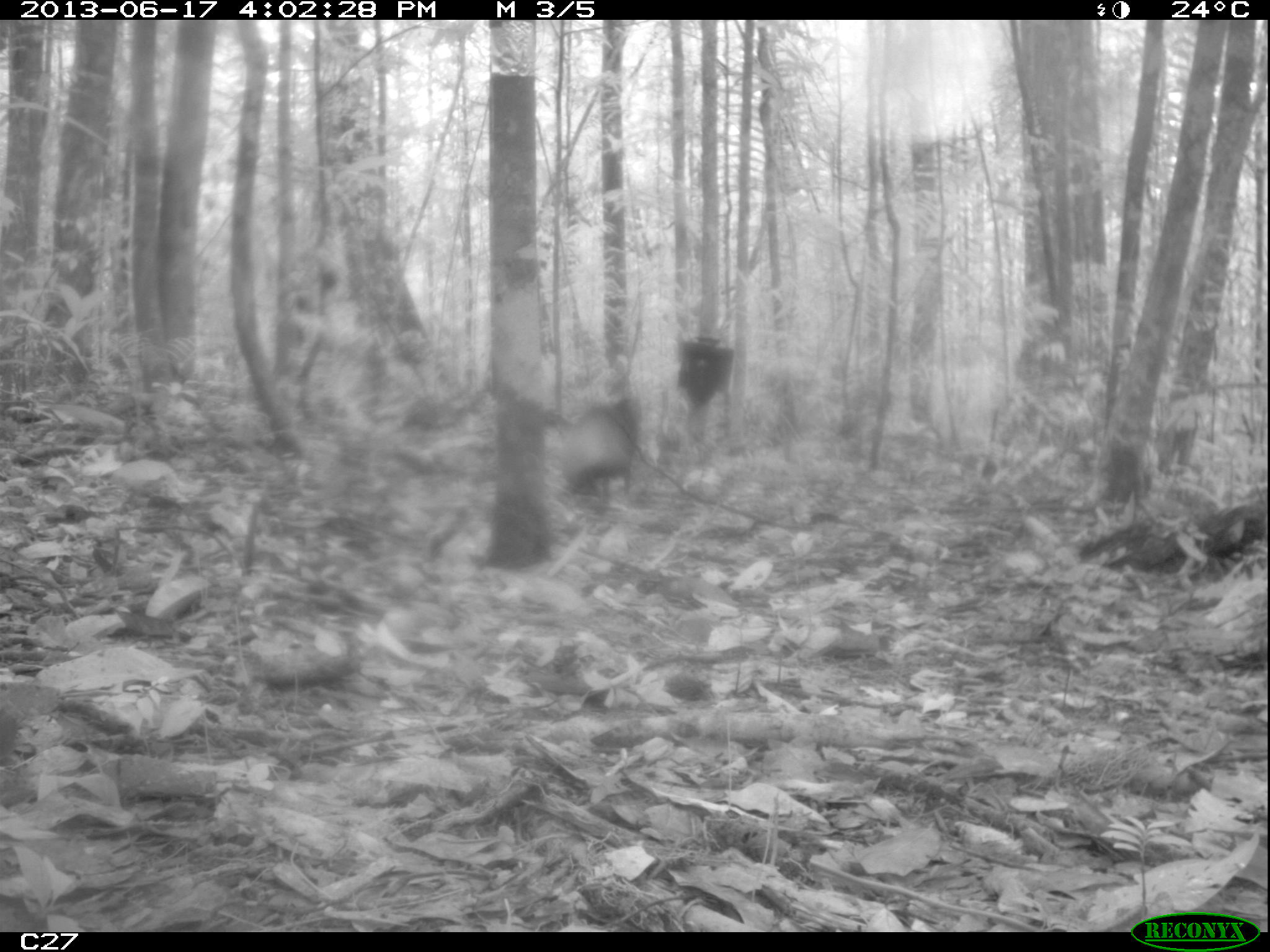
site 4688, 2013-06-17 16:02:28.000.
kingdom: Animalia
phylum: Chordata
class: Mammalia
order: Rodentia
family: Dasyproctidae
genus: Dasyprocta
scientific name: Dasyprocta leporina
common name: red-rumped agouti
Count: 1.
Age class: adult.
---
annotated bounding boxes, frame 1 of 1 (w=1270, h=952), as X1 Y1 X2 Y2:
dasyprocta leporina: 561 397 640 501